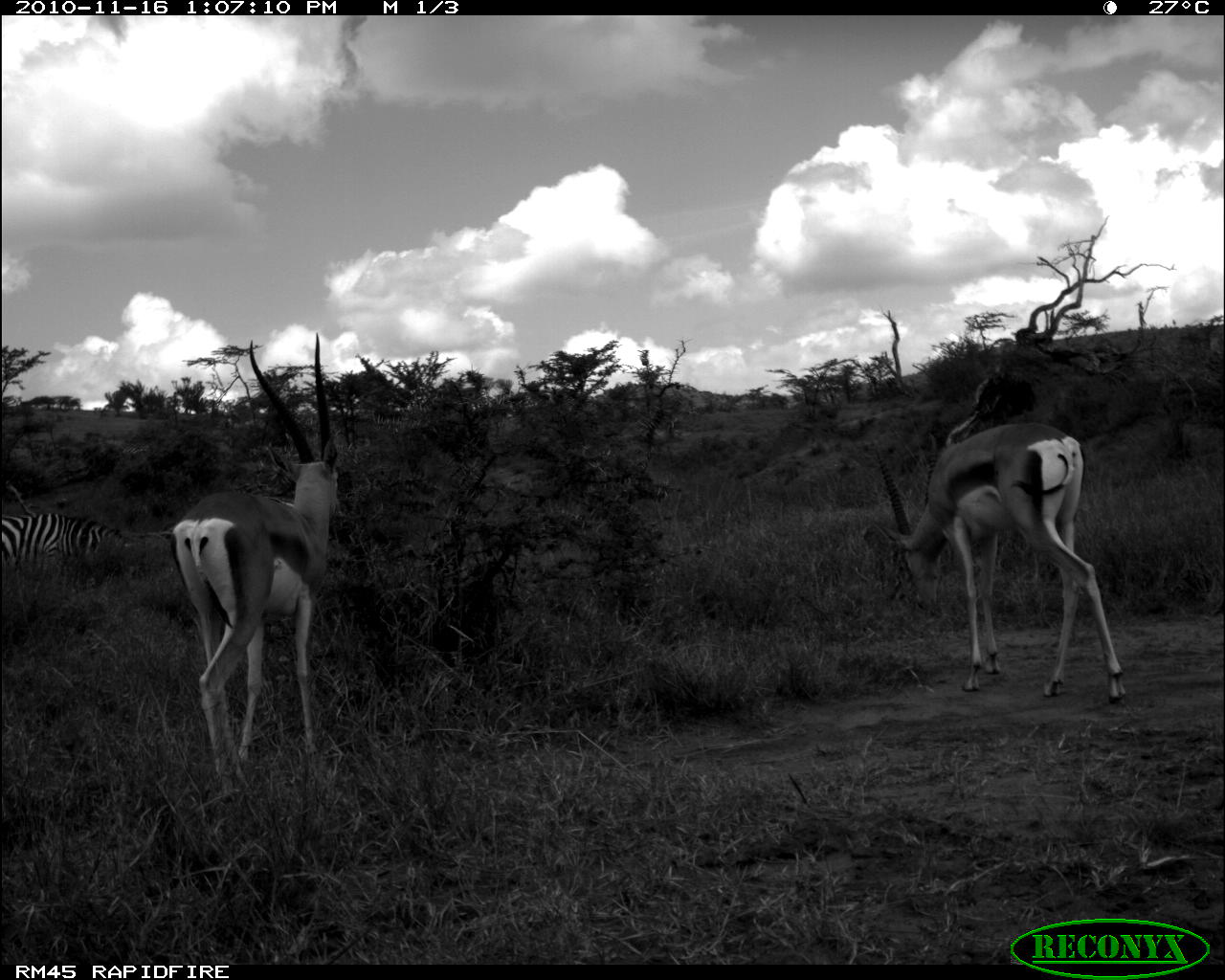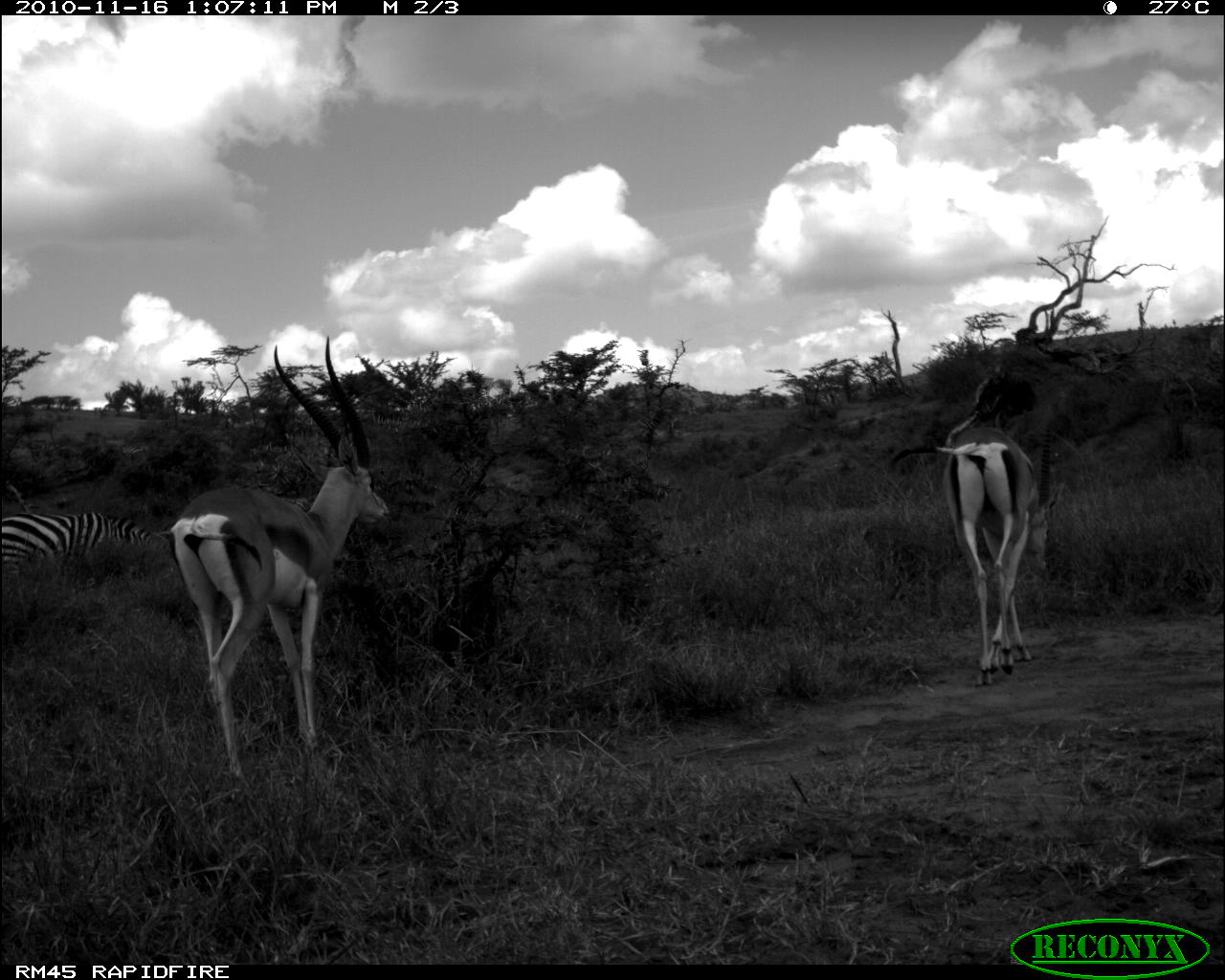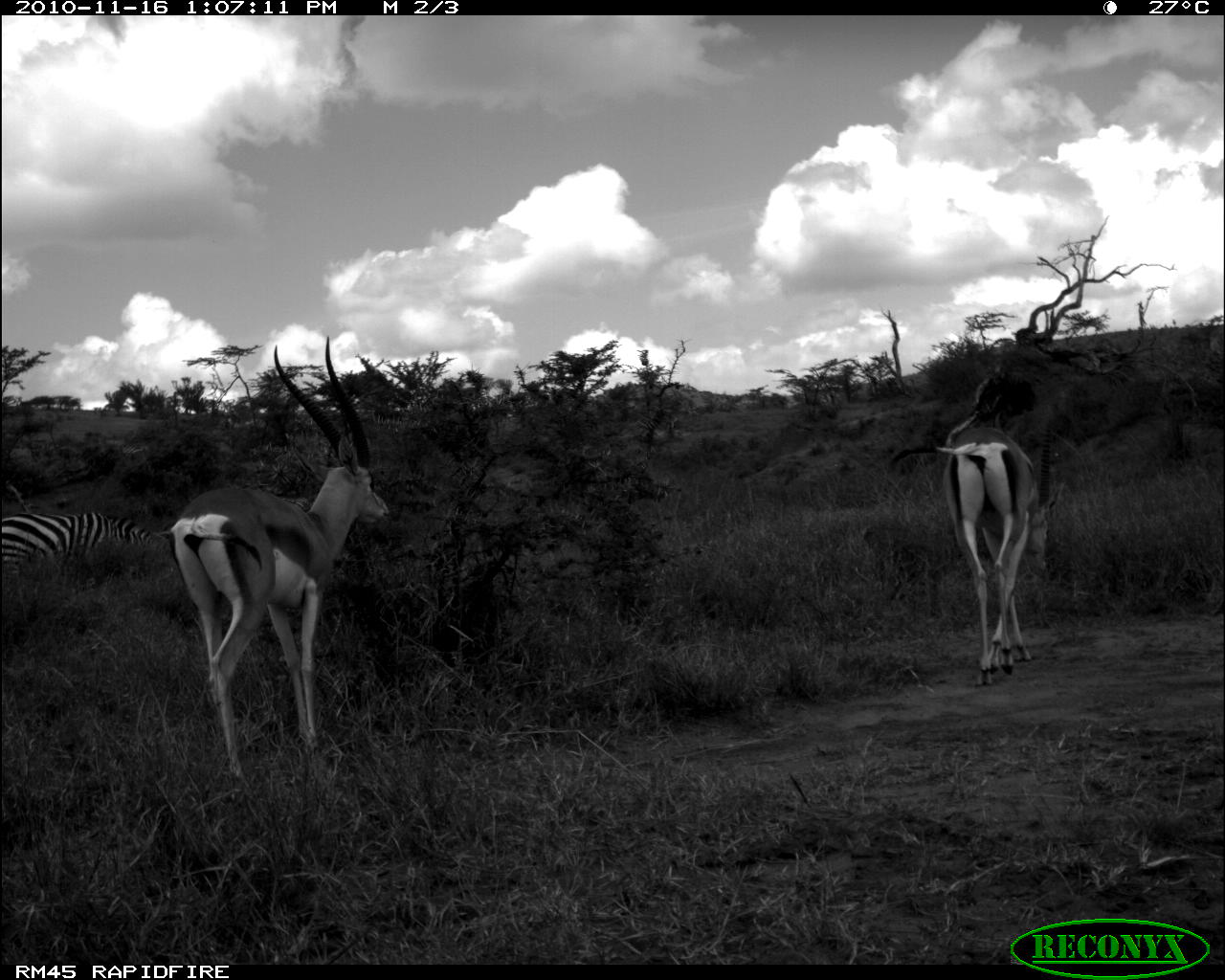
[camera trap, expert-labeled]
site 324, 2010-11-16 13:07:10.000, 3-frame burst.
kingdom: Animalia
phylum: Chordata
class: Mammalia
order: Perissodactyla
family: Equidae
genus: Equus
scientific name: Equus quagga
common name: plains zebra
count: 1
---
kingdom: Animalia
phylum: Chordata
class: Mammalia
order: Artiodactyla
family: Bovidae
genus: Nanger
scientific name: Nanger granti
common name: grant's gazelle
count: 2